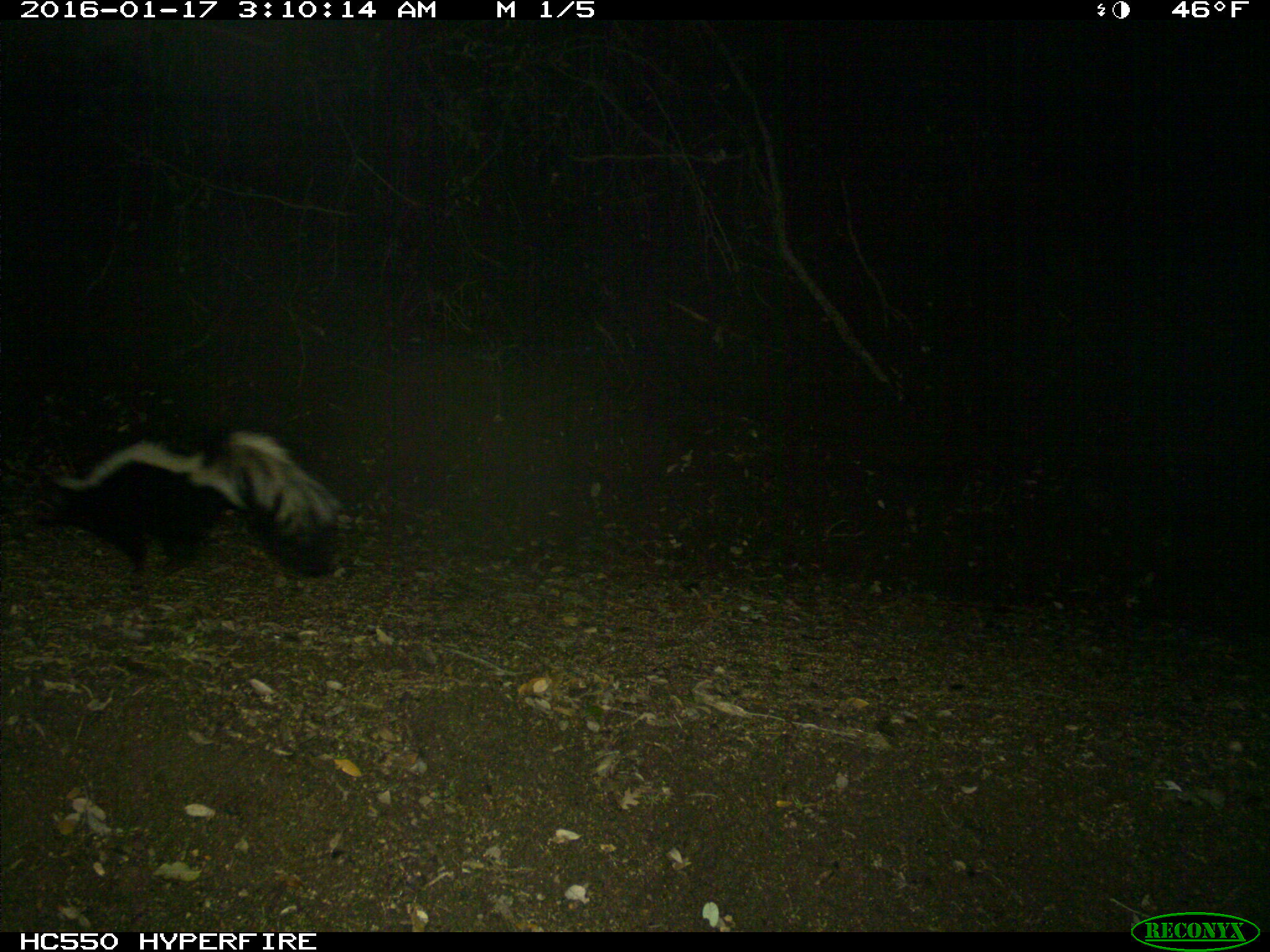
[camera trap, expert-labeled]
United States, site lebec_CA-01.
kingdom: Animalia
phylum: Chordata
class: Mammalia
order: Carnivora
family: Mephitidae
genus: Mephitis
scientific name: Mephitis mephitis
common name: striped skunk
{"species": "Mephitis mephitis (striped skunk)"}